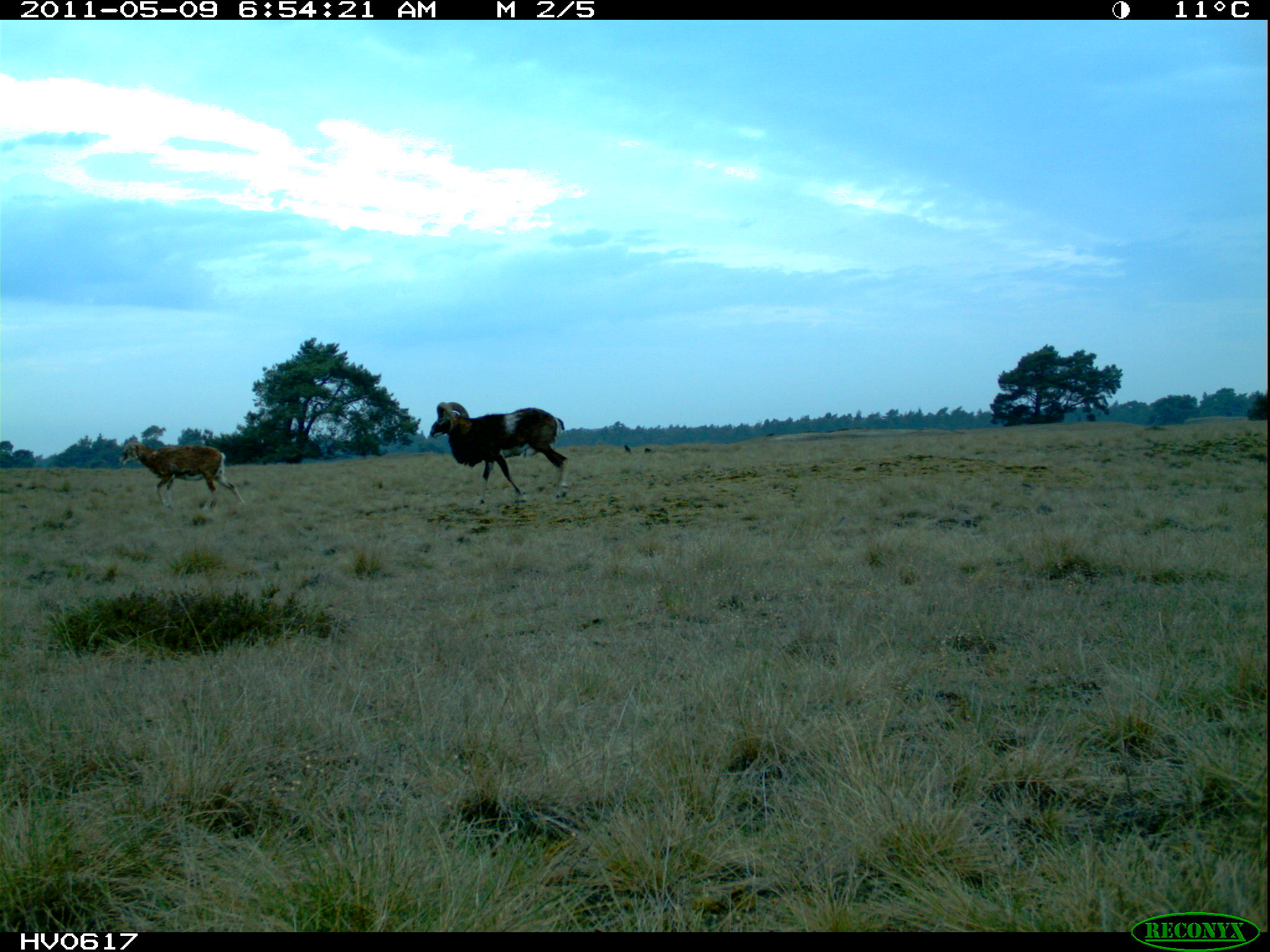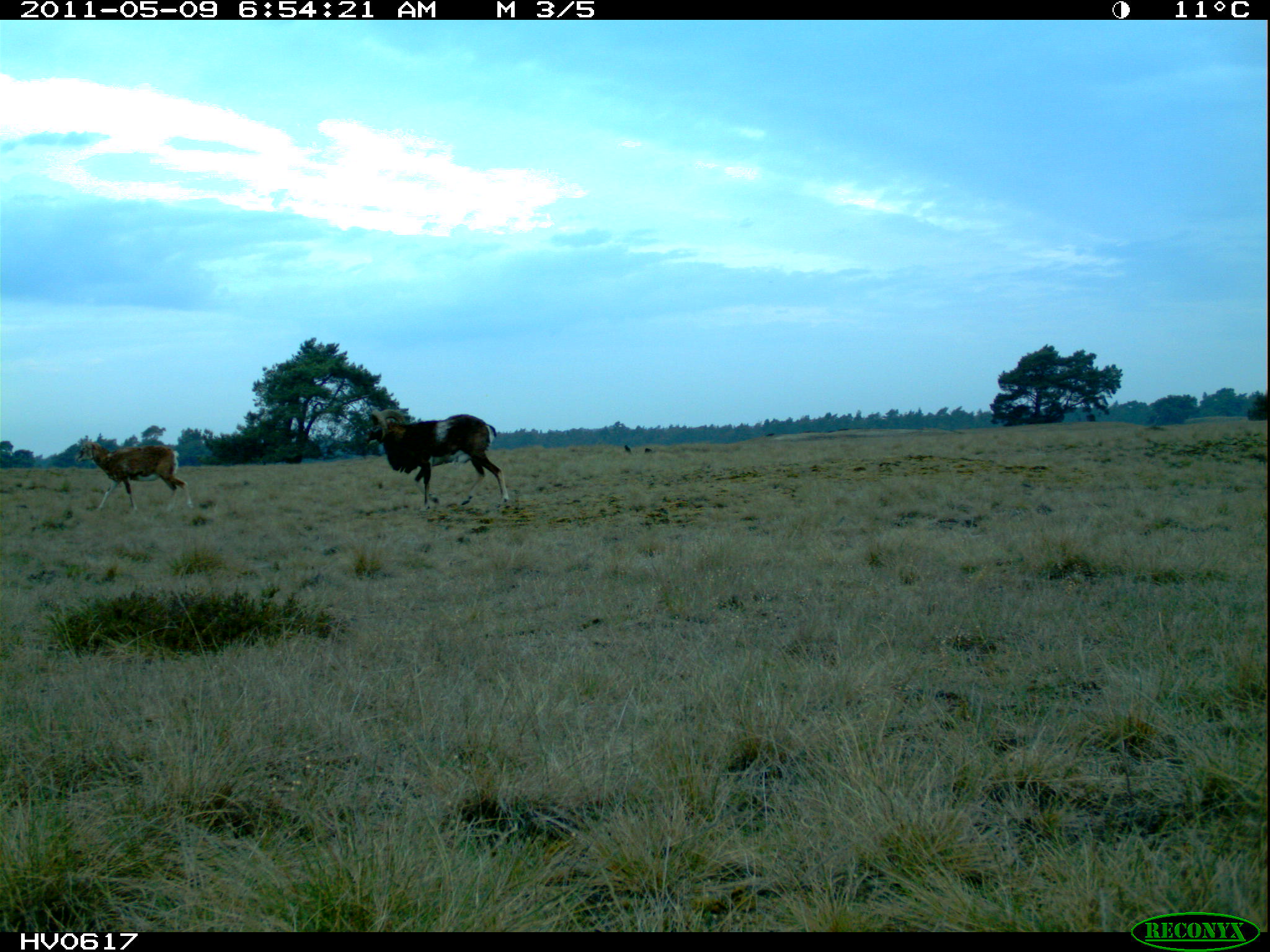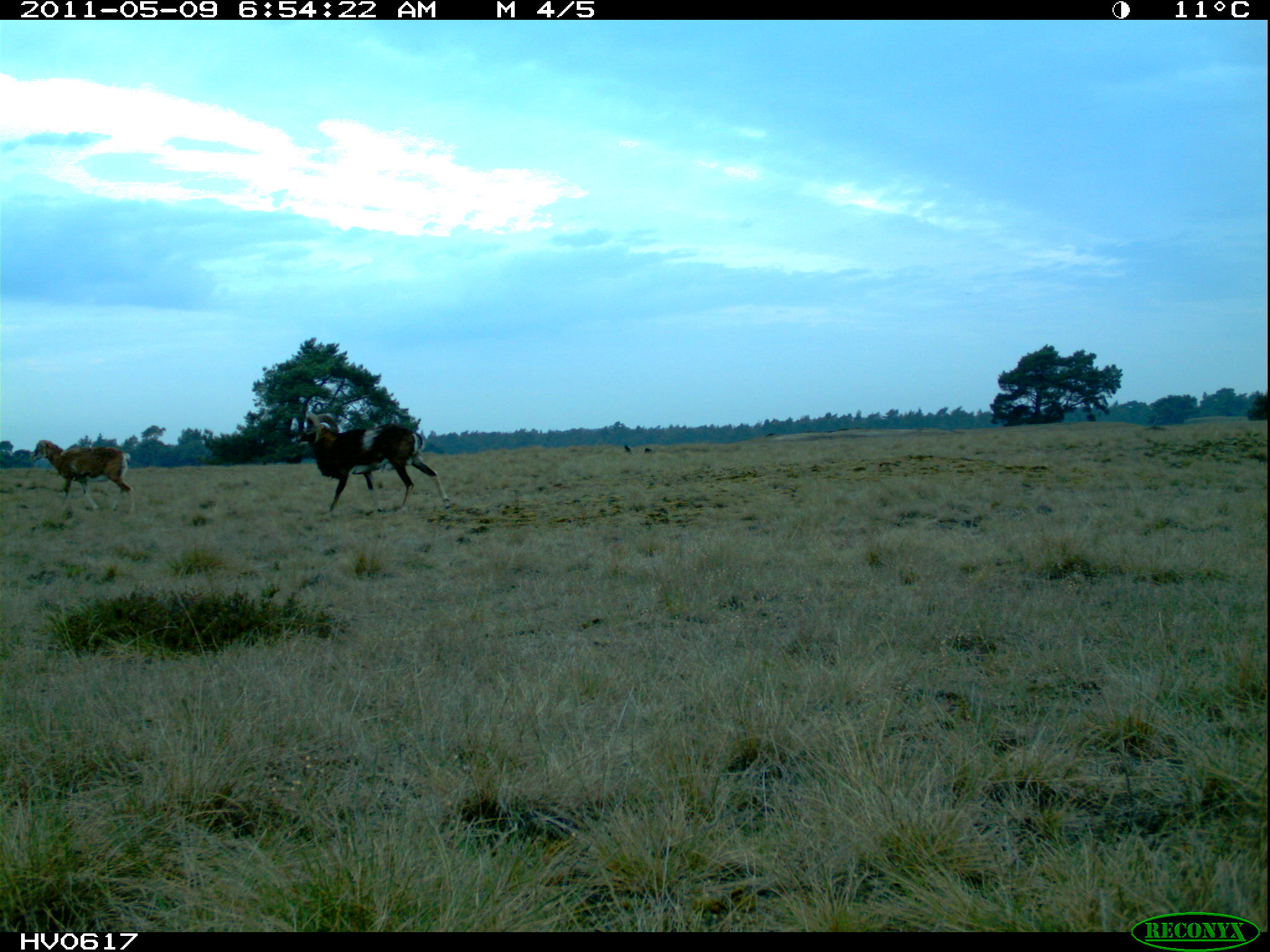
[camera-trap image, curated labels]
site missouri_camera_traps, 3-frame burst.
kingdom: Animalia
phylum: Chordata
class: Mammalia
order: Artiodactyla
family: Bovidae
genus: Ovis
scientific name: Ovis ammon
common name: mouflon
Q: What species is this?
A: Mouflon (Ovis ammon).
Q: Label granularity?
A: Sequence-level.